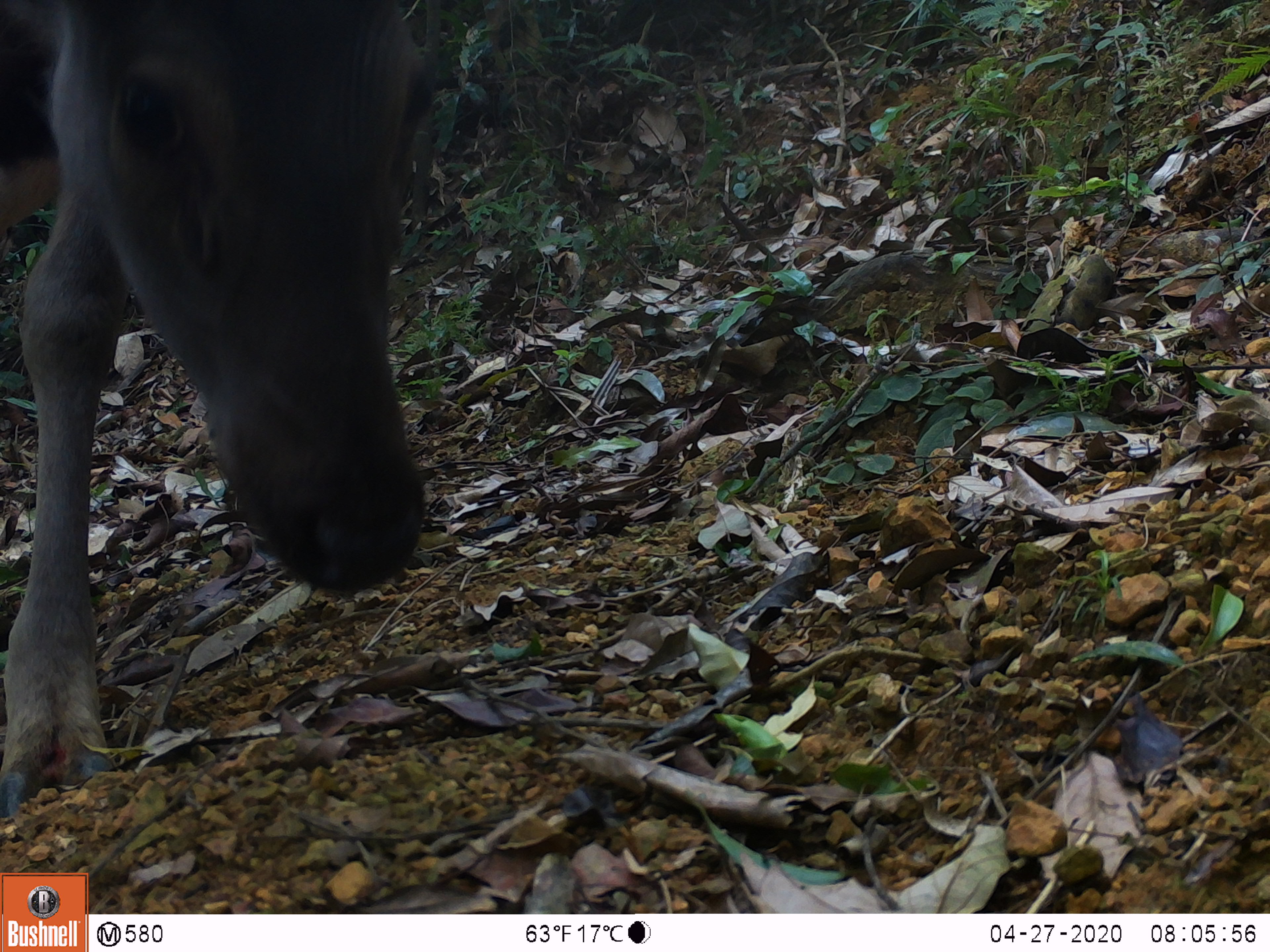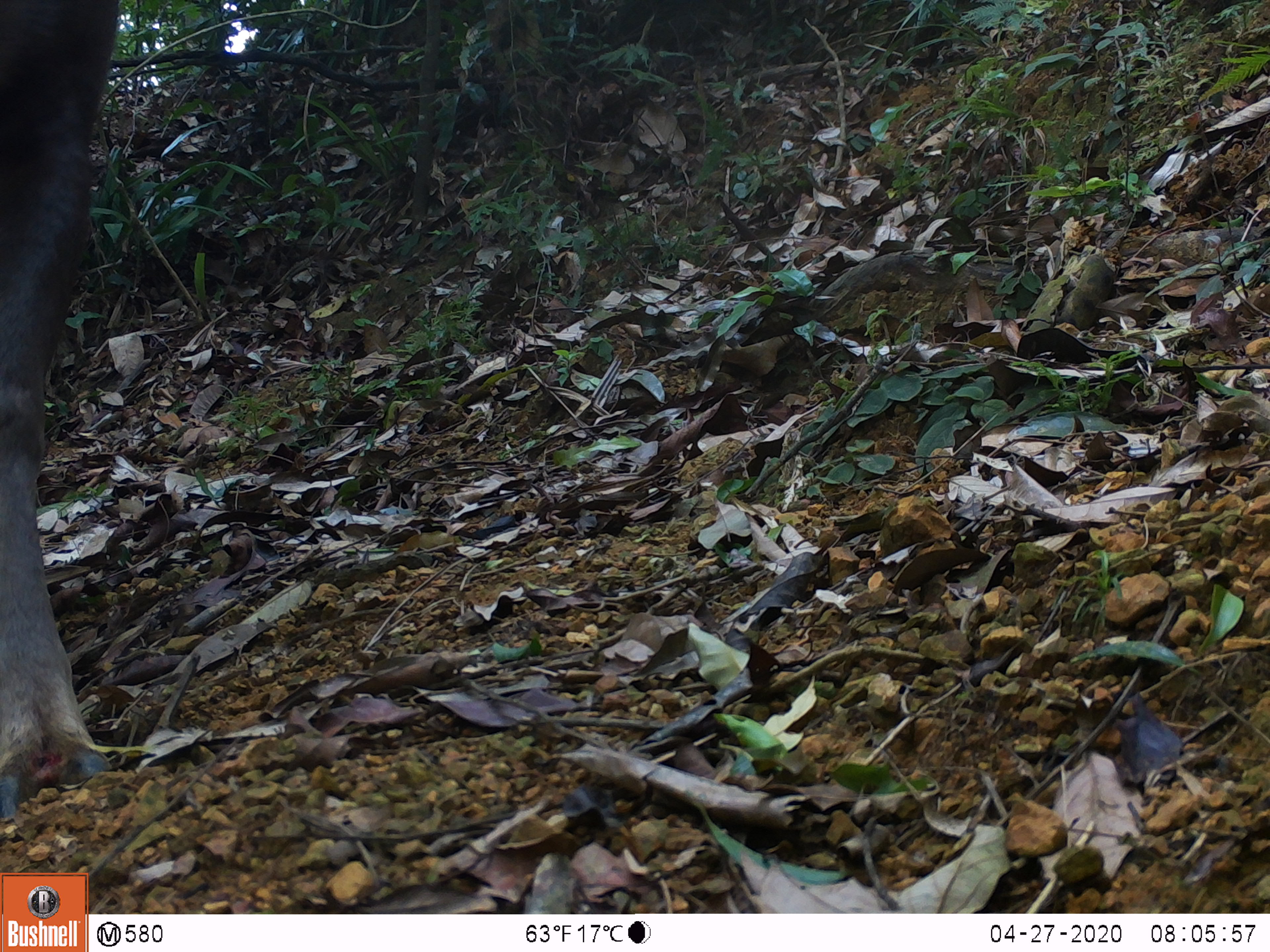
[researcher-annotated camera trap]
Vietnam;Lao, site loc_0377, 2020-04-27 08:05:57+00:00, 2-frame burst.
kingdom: Animalia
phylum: Chordata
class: Mammalia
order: Artiodactyla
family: Cervidae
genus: Rusa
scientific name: Rusa unicolor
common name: sambar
Sambar (Rusa unicolor). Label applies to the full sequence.